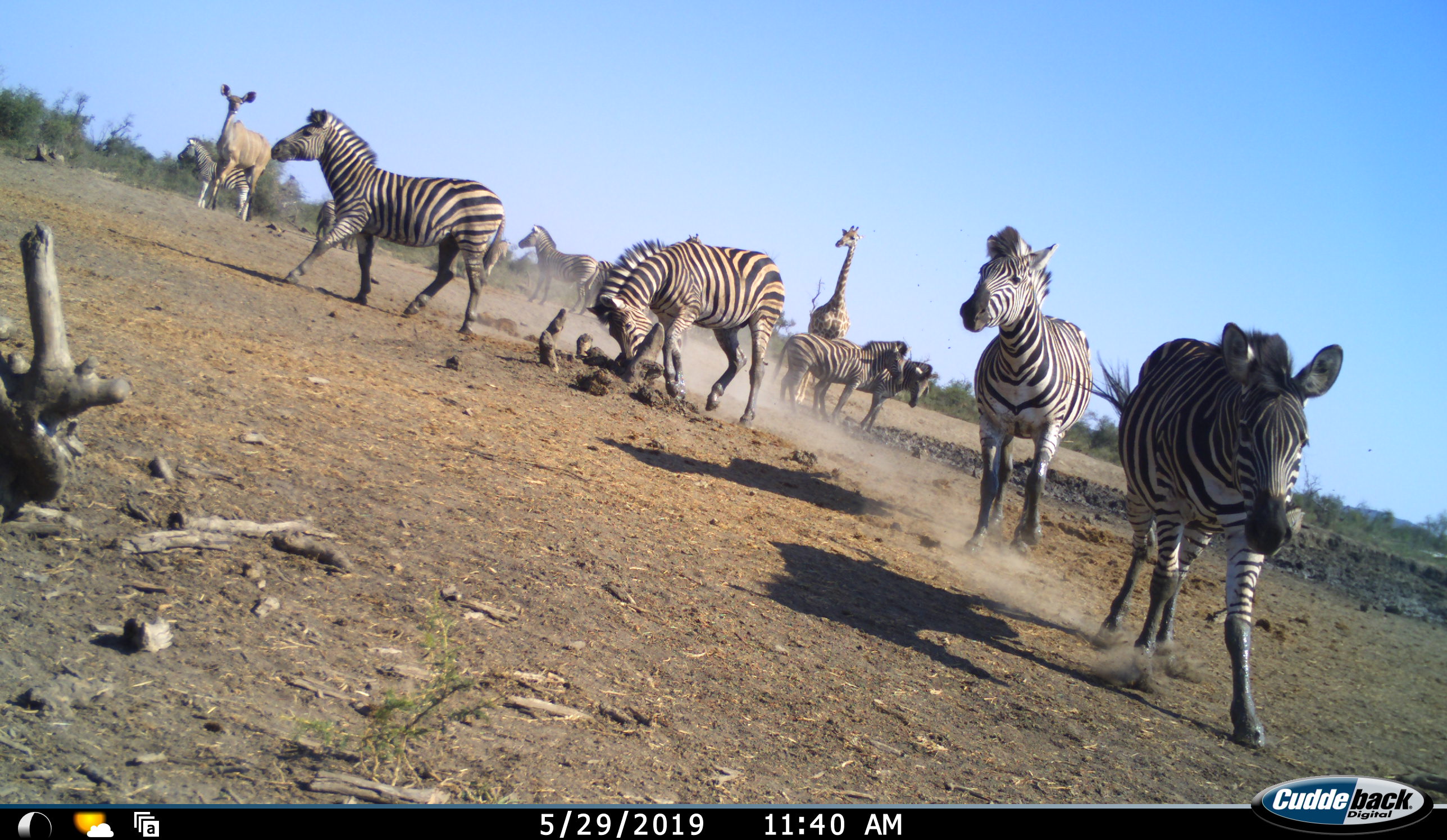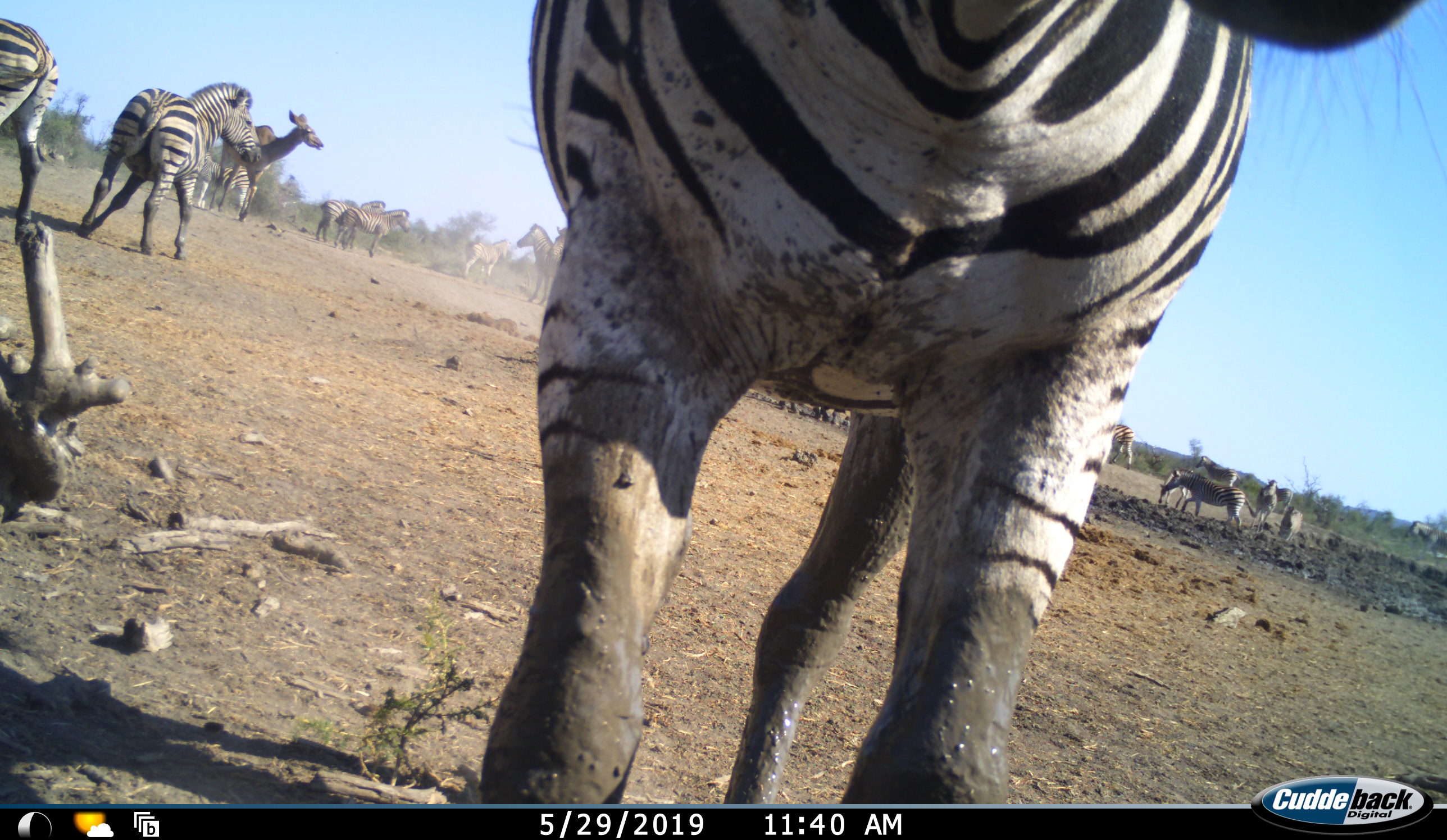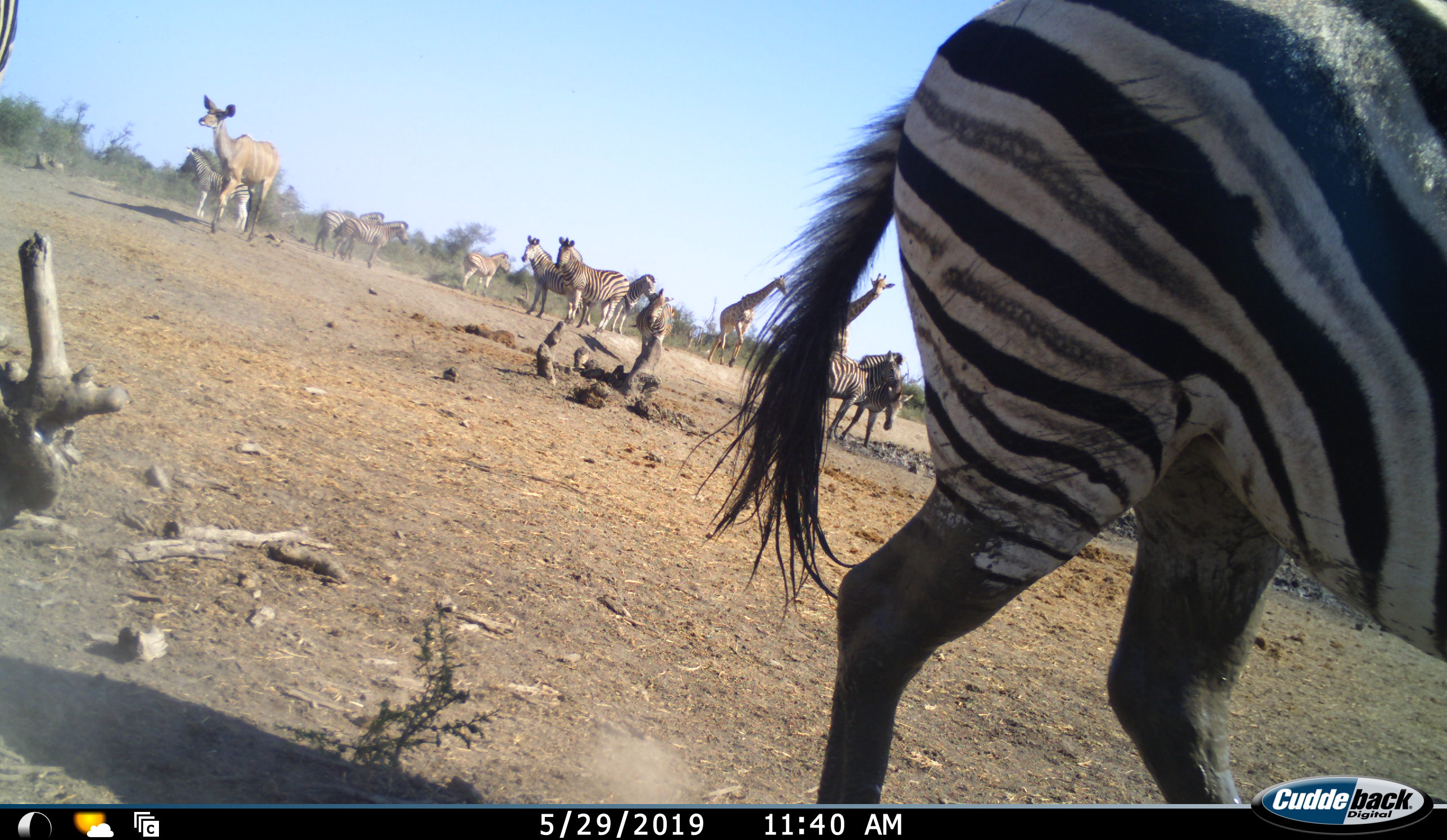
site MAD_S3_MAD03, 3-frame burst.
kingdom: Animalia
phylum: Chordata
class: Mammalia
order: Artiodactyla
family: Giraffidae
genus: Giraffa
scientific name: Giraffa camelopardalis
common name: giraffe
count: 2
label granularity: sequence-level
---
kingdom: Animalia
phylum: Chordata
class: Mammalia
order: Artiodactyla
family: Bovidae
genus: Tragelaphus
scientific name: Tragelaphus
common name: kudu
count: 1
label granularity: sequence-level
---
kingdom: Animalia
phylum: Chordata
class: Mammalia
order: Perissodactyla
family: Equidae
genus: Equus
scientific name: Equus quagga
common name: plains zebra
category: zebraplains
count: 11-50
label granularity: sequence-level